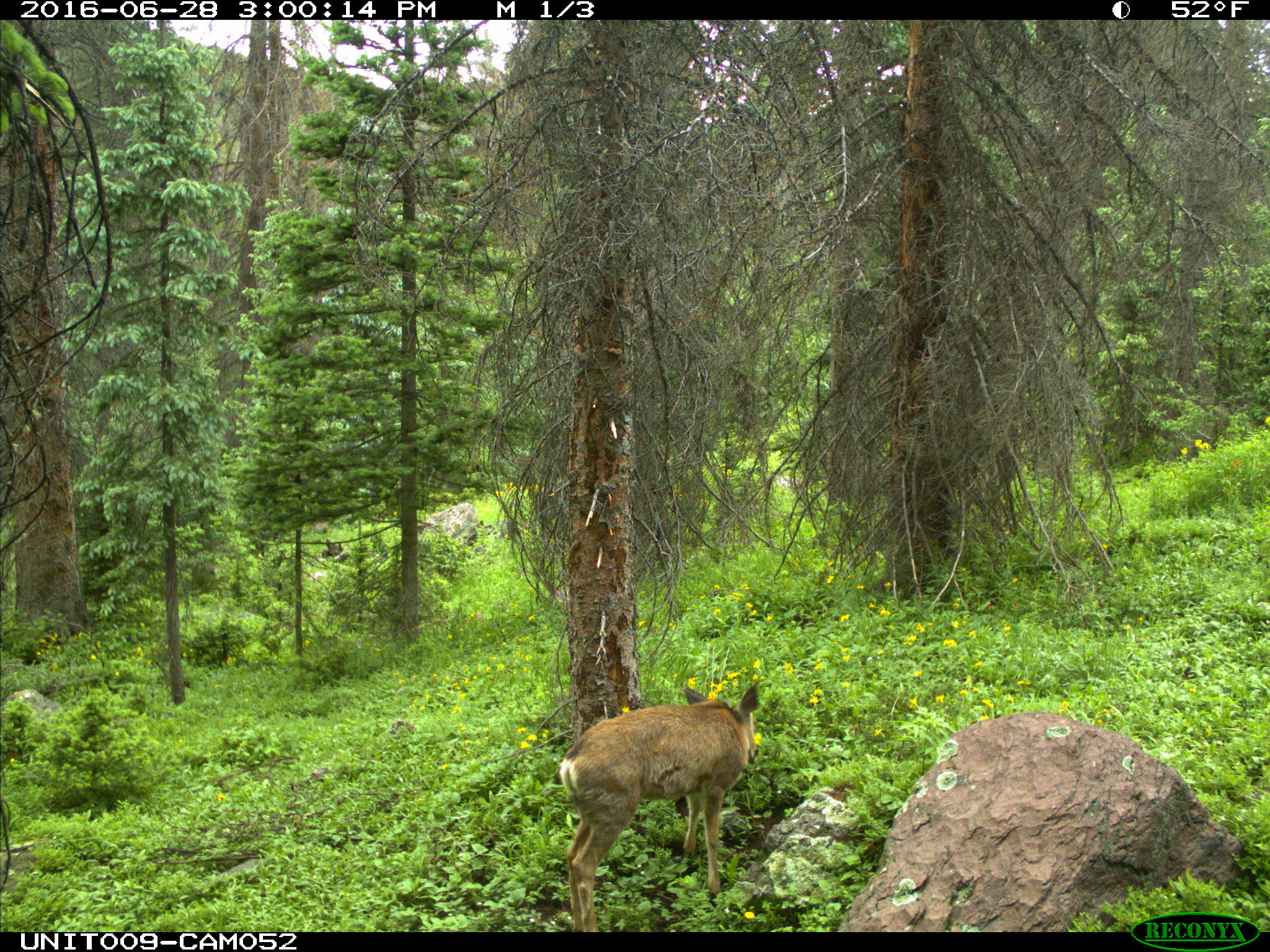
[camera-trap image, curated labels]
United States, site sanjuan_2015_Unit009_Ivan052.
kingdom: Animalia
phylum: Chordata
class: Mammalia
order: Artiodactyla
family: Cervidae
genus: Odocoileus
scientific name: Odocoileus hemionus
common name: mule deer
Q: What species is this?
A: Odocoileus hemionus (mule deer).